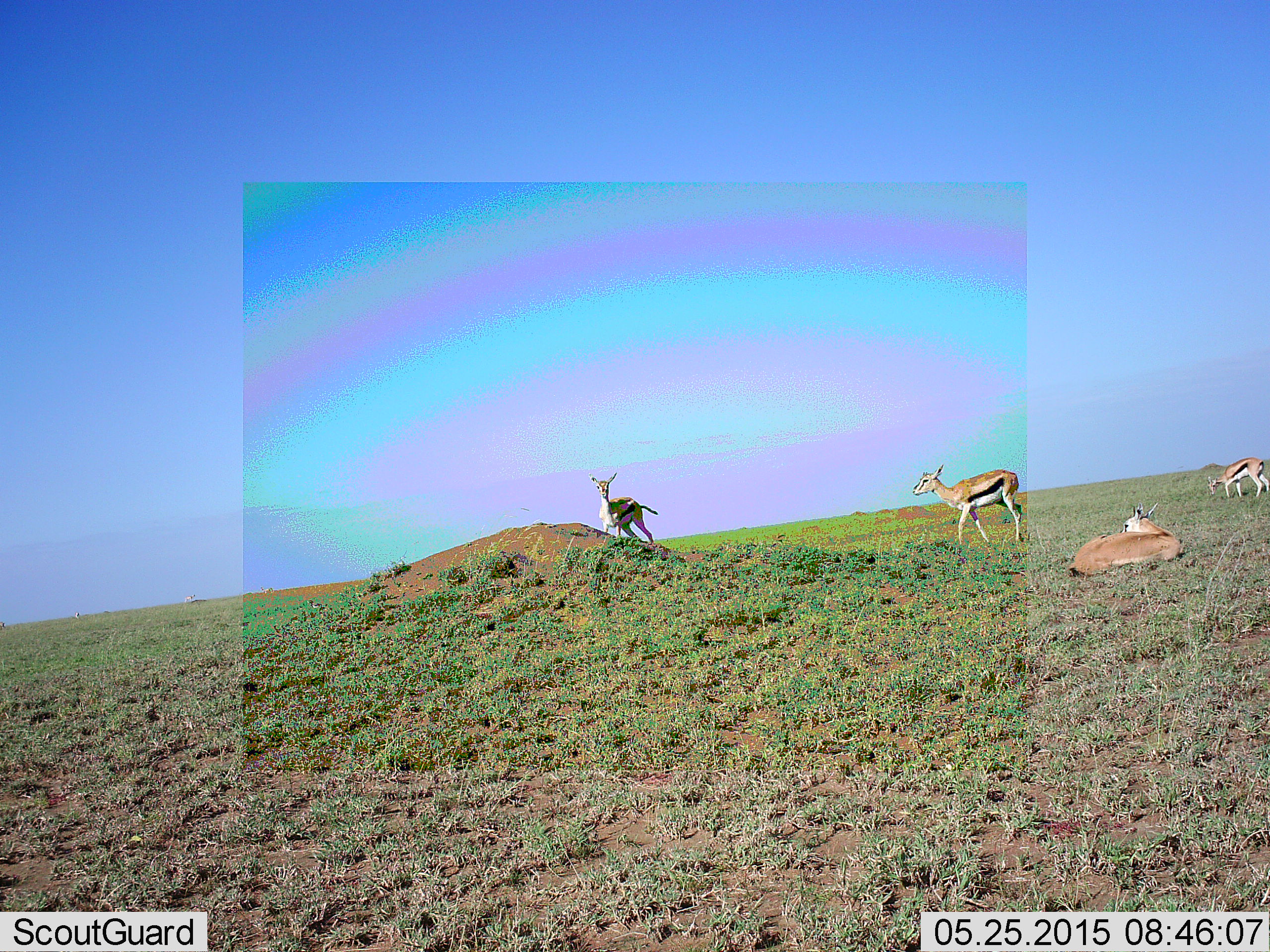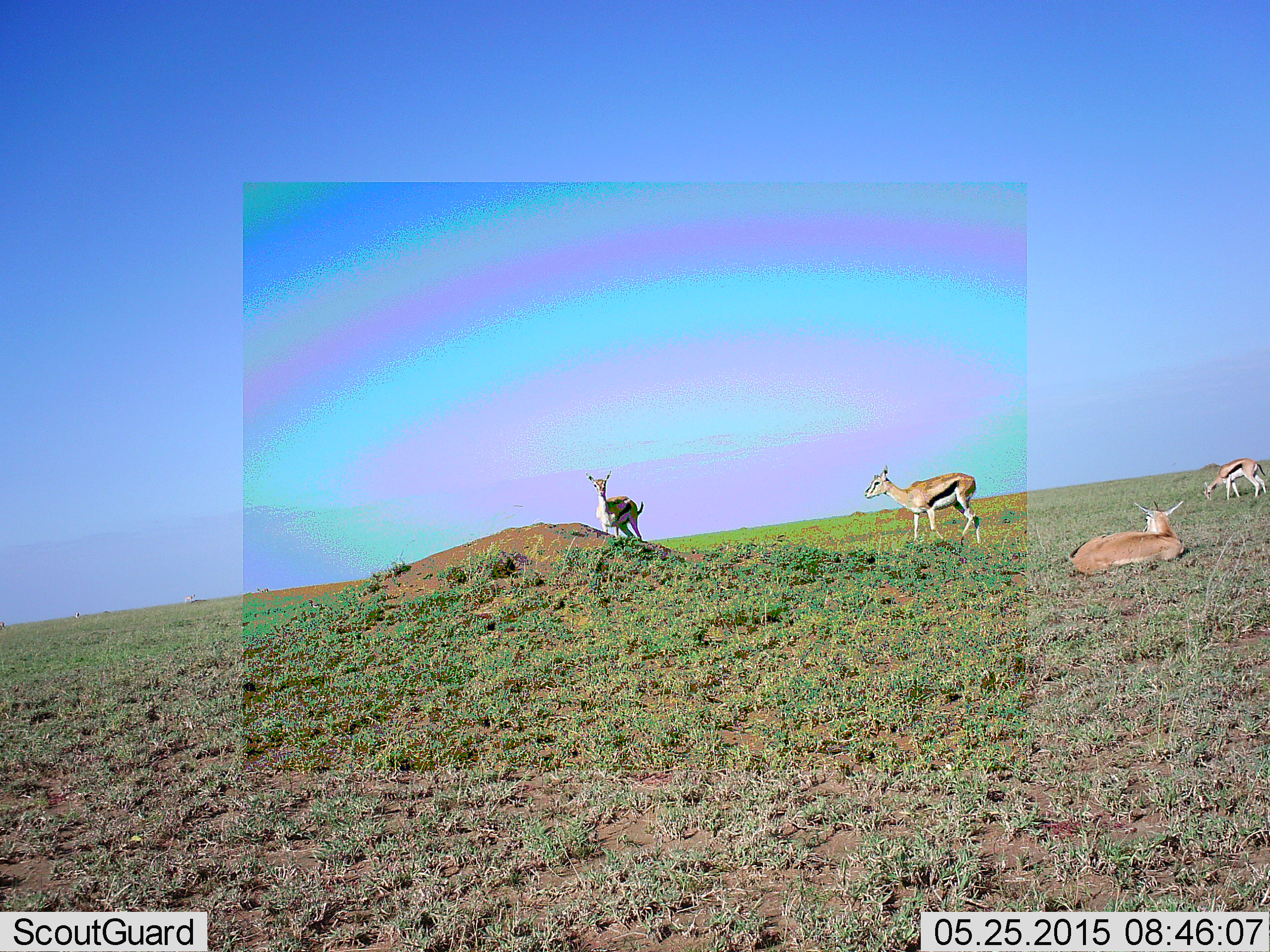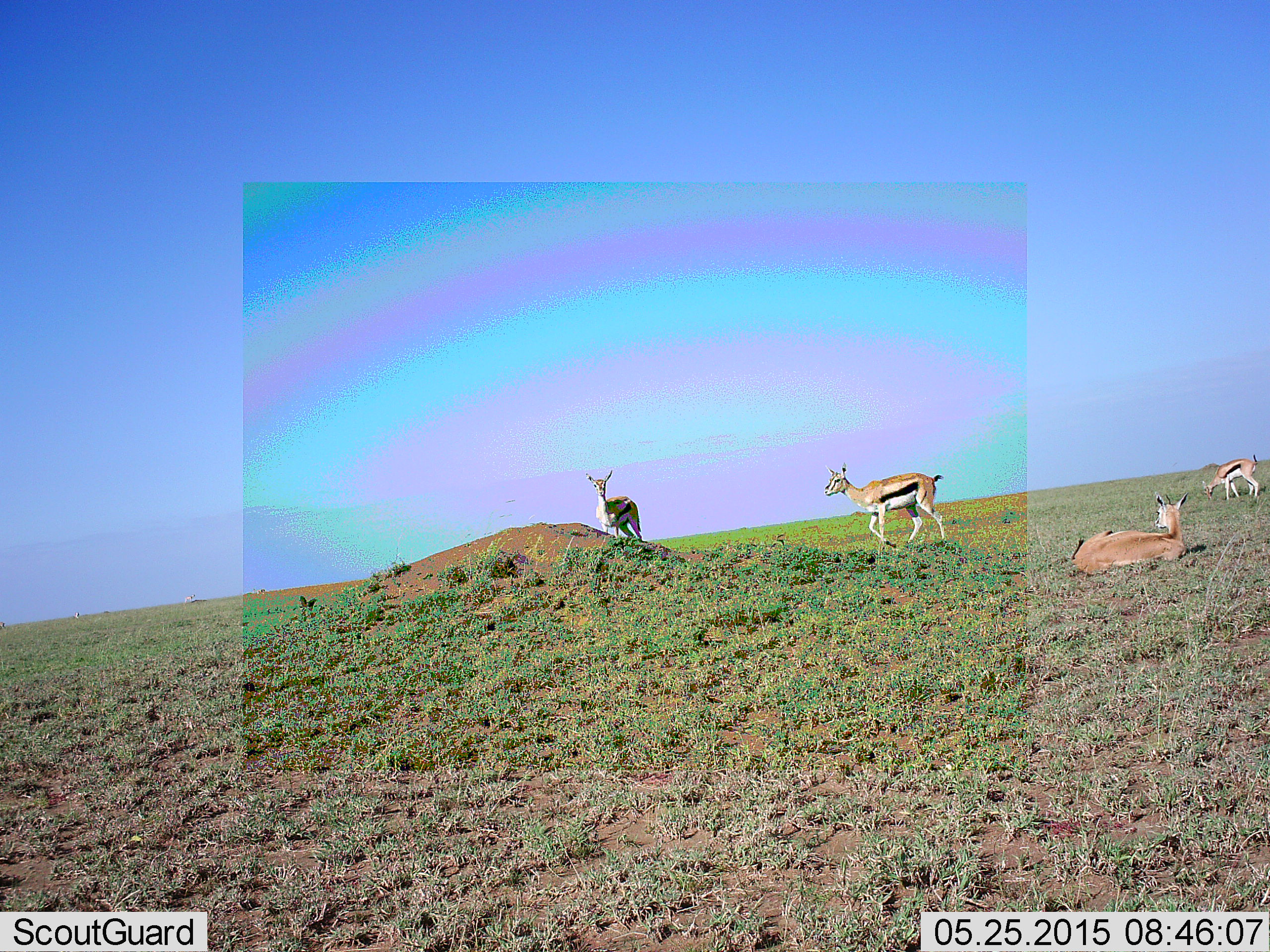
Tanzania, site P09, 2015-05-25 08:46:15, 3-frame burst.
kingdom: Animalia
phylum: Chordata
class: Mammalia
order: Artiodactyla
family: Bovidae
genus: Eudorcas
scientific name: Eudorcas thomsonii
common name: thomson's gazelle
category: gazellethomsons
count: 4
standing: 90%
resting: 100%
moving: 30%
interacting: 0%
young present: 0%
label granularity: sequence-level